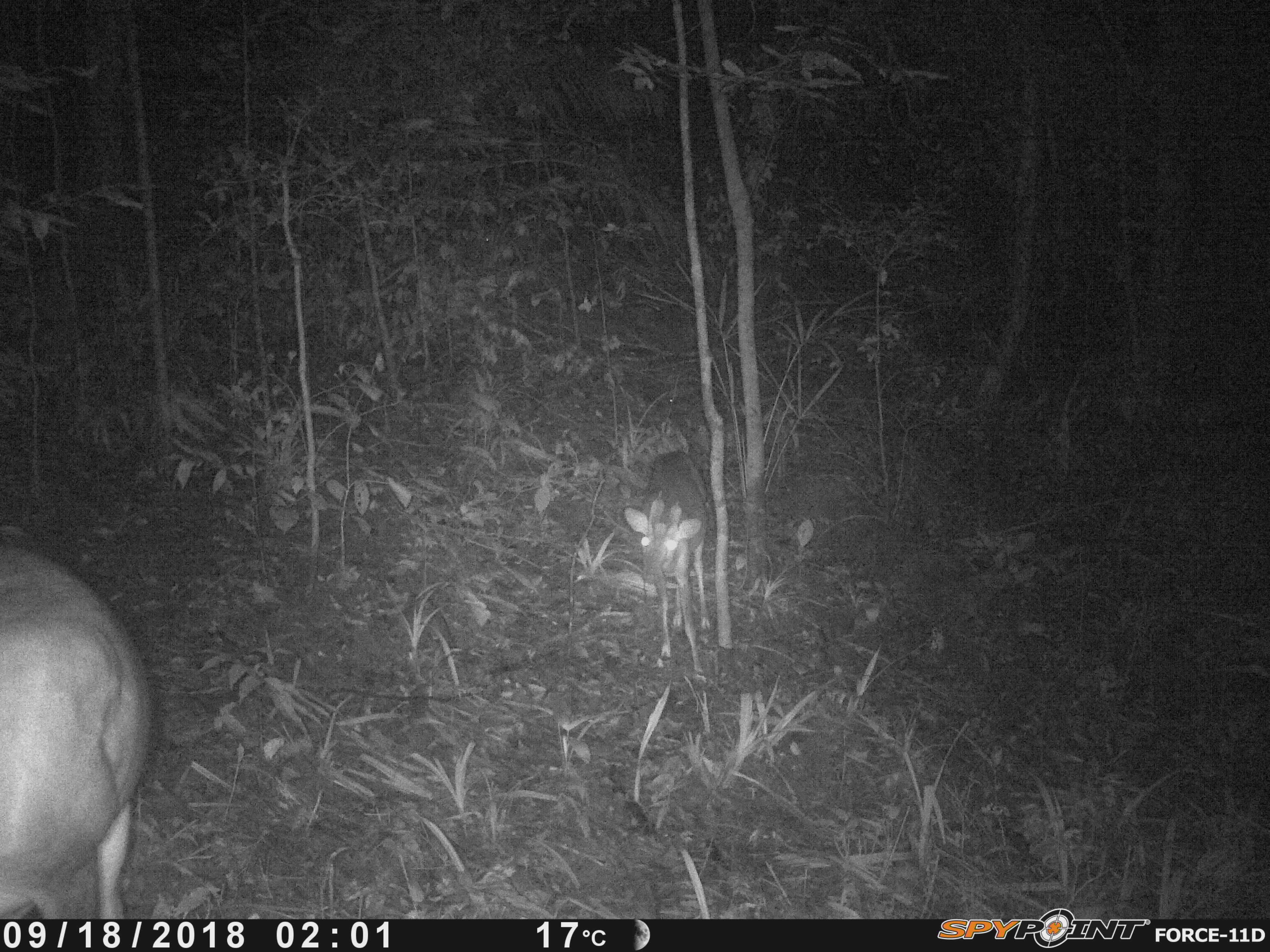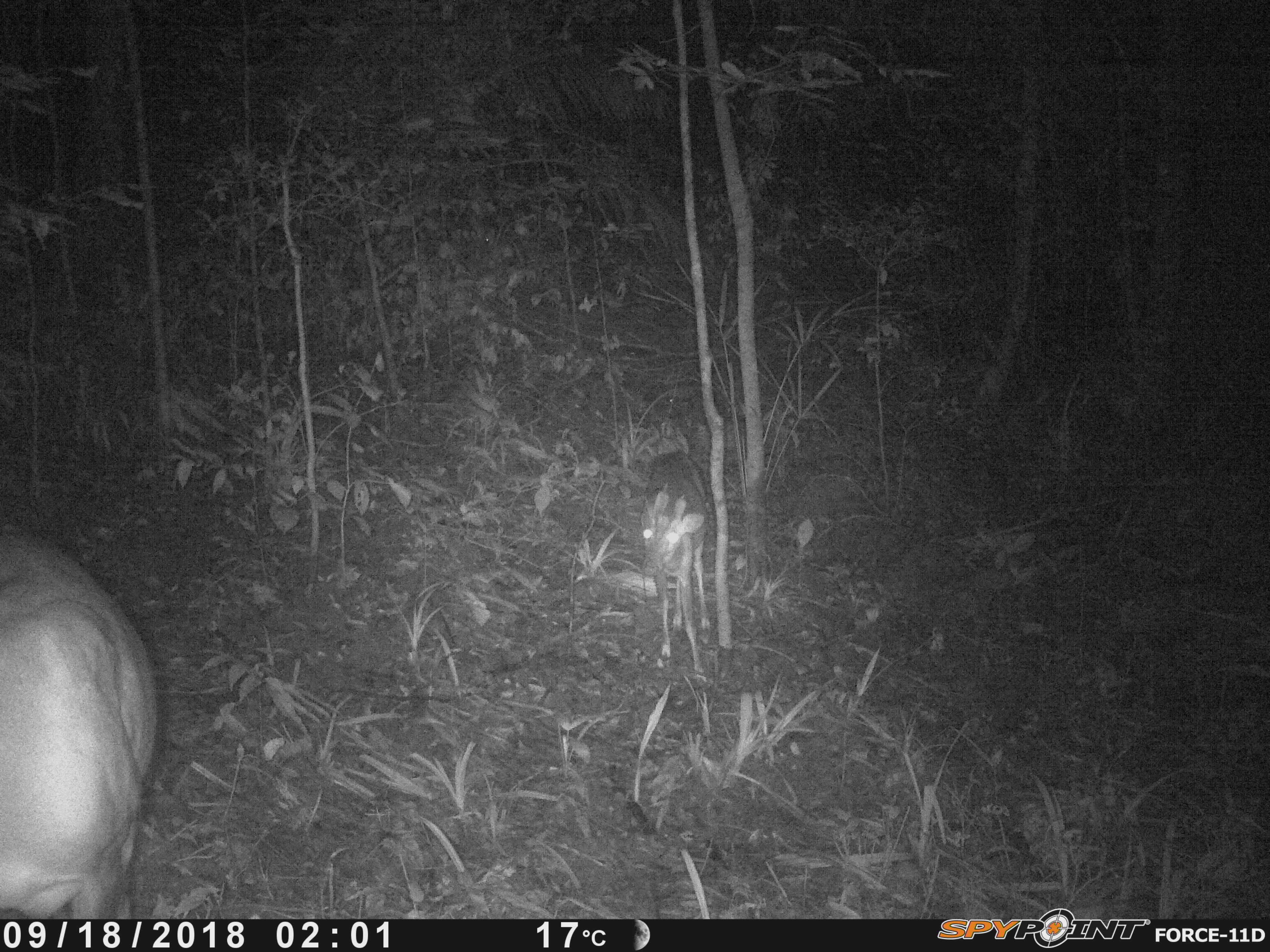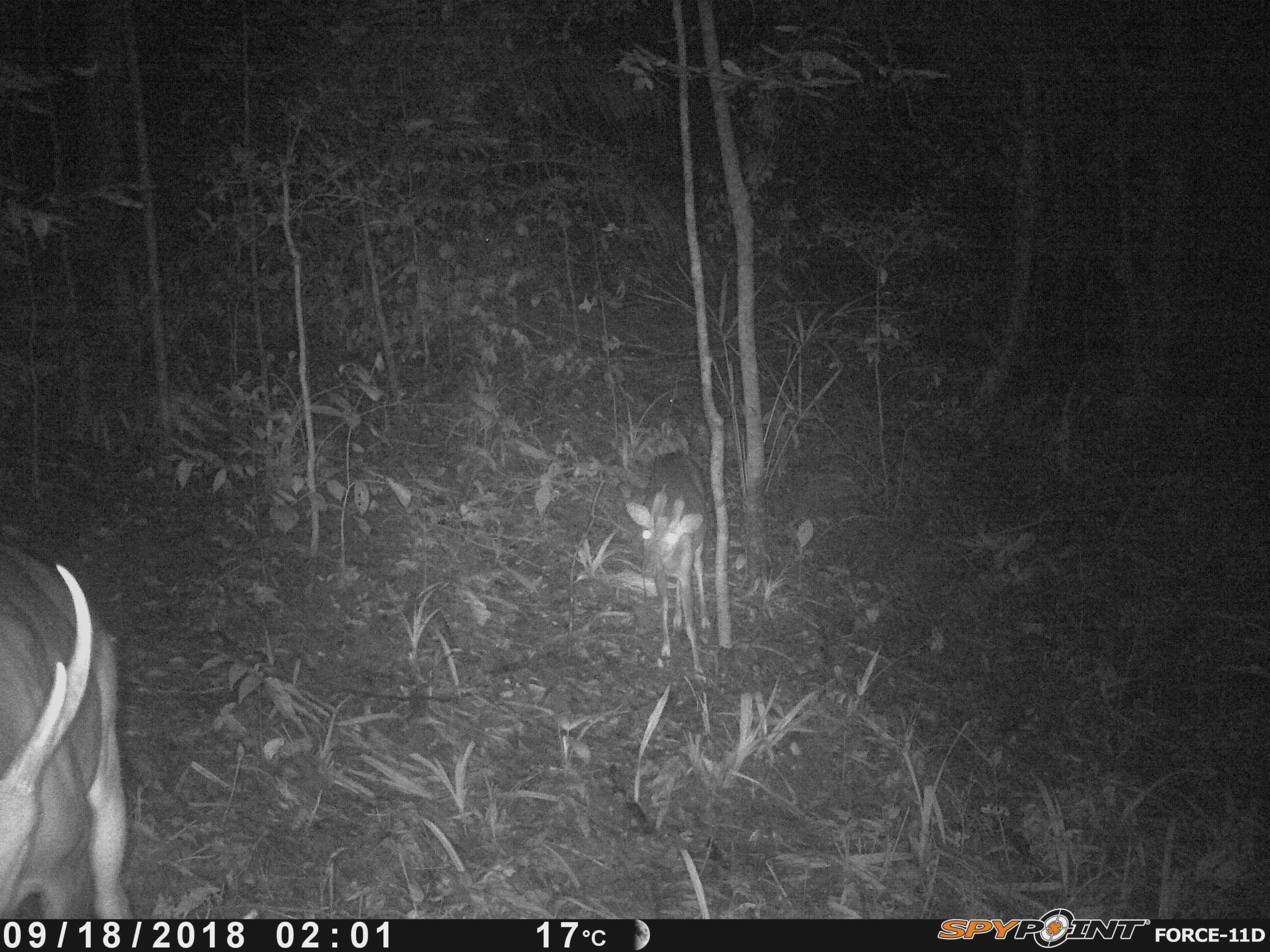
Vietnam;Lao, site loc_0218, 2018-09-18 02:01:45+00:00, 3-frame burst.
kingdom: Animalia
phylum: Chordata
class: Mammalia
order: Artiodactyla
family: Cervidae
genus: Muntiacus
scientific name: Muntiacus vuquangensis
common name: large-antlered muntjac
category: large antlered muntjac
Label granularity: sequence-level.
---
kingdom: Animalia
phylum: Arthropoda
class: Insecta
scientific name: Insecta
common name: insect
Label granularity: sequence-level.